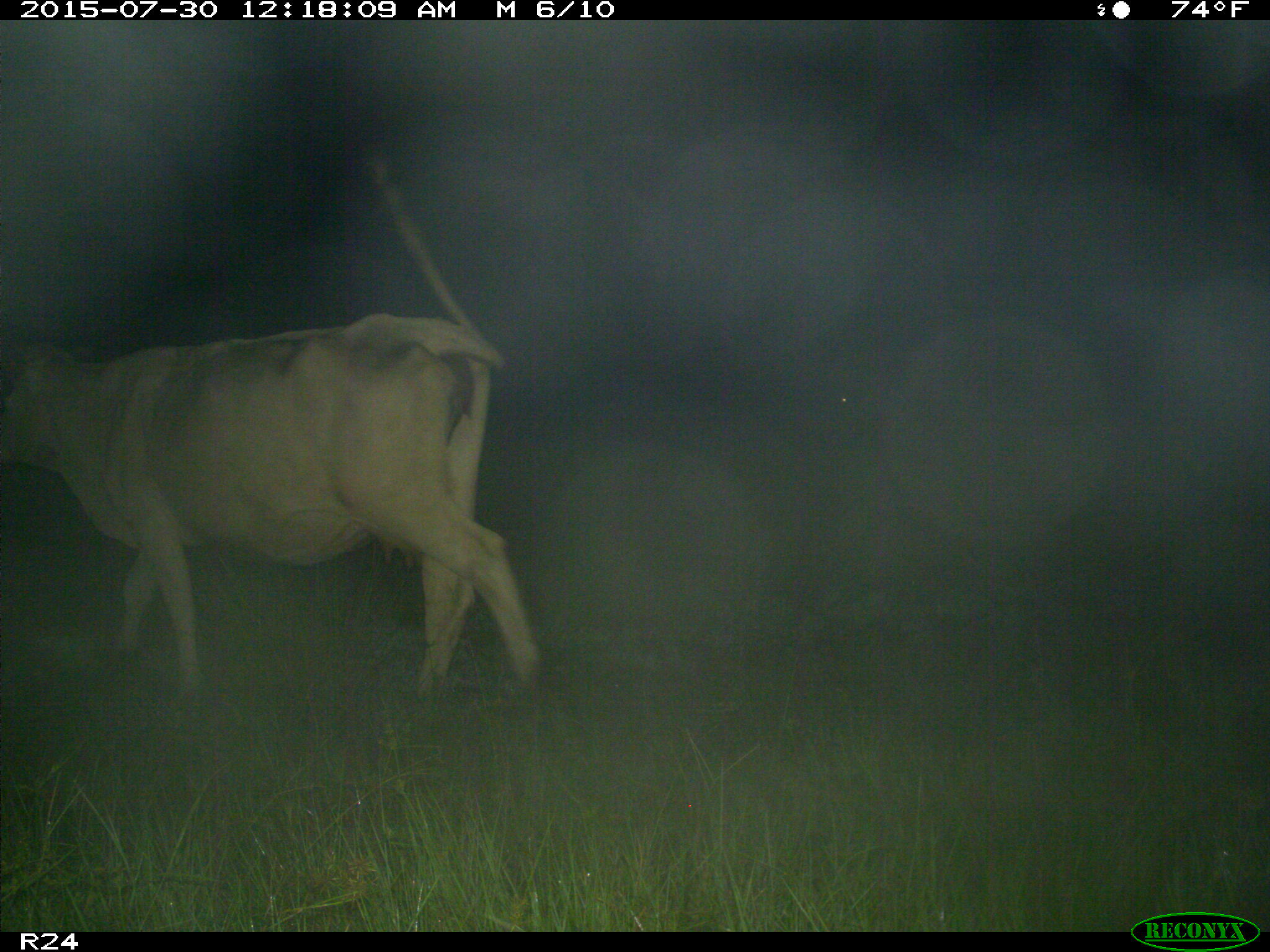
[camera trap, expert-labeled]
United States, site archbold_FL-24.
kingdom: Animalia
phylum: Chordata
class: Mammalia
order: Artiodactyla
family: Bovidae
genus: Bos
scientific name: Bos taurus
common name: domestic cow